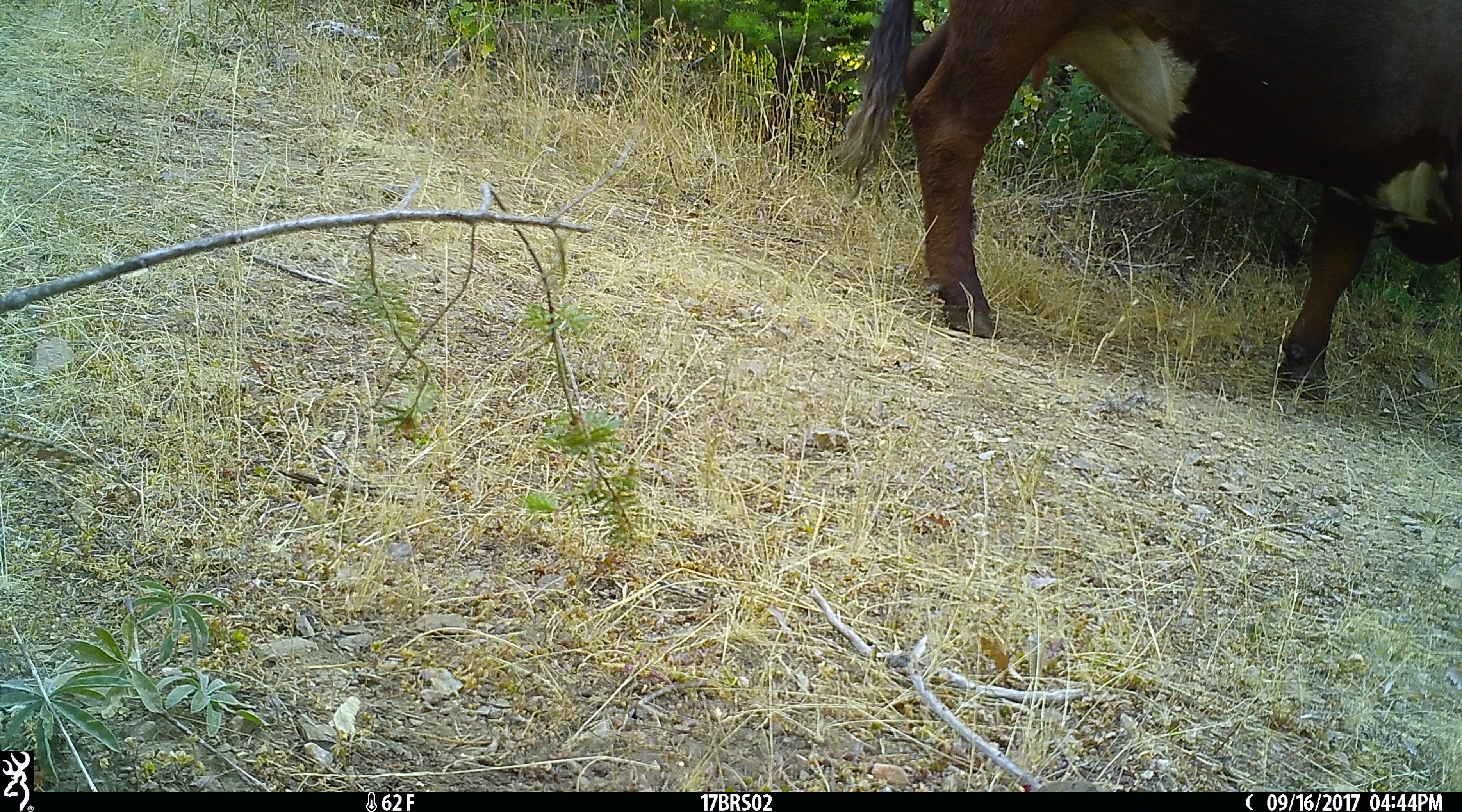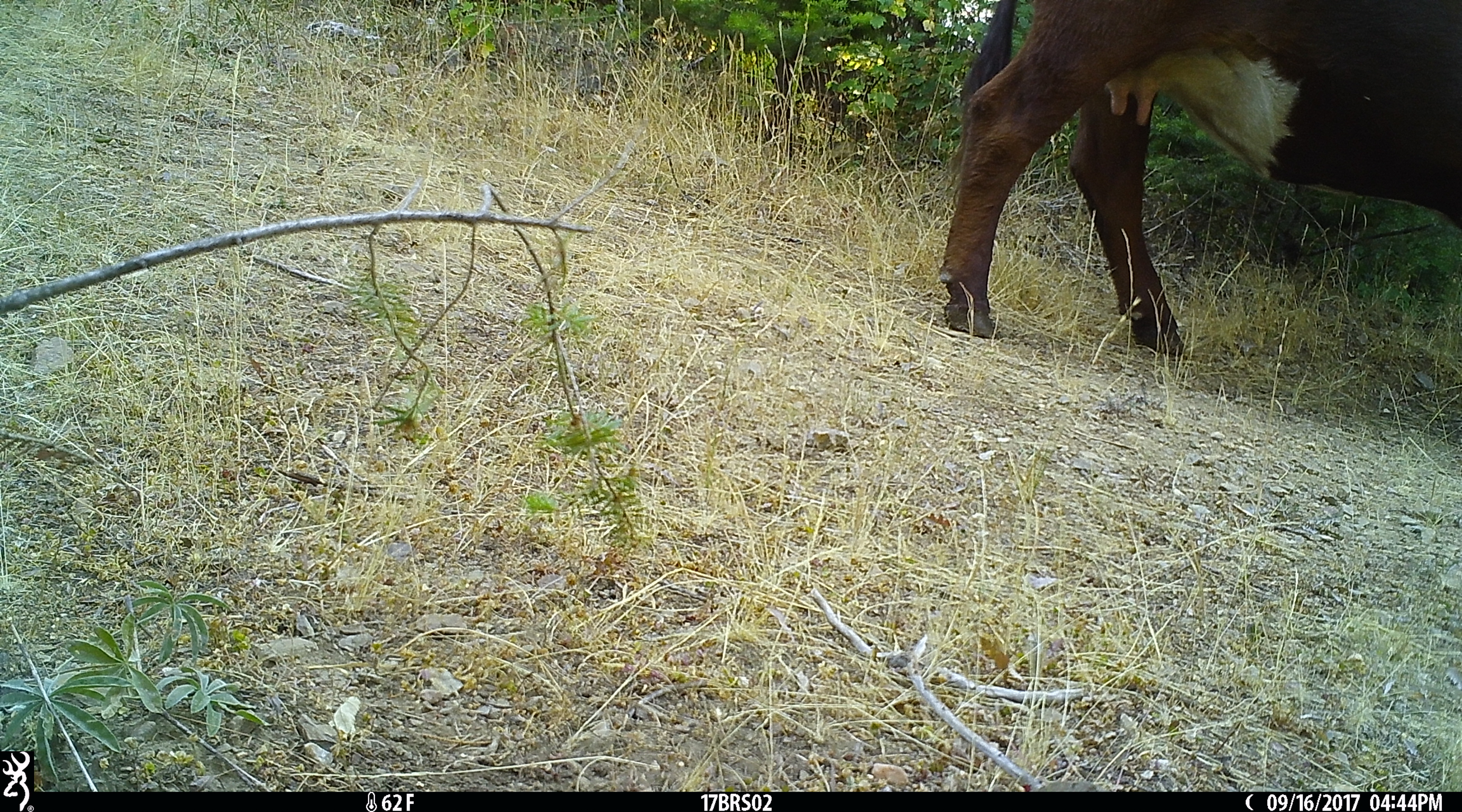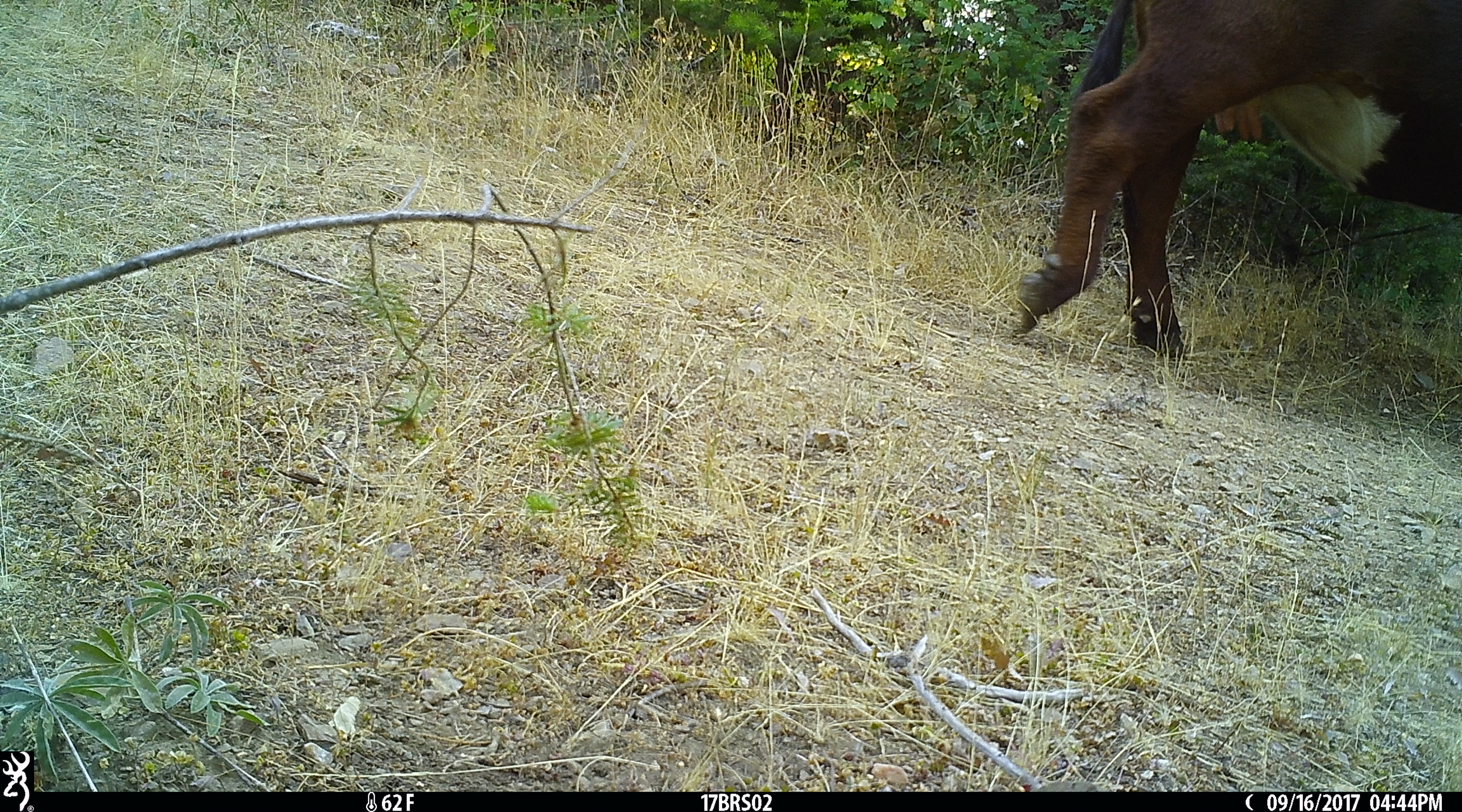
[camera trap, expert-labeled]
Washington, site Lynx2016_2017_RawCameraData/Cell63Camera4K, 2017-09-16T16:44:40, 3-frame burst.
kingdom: Animalia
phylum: Chordata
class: Mammalia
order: Artiodactyla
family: Bovidae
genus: Bos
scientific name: Bos taurus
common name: domestic cattle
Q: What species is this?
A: Domestic cattle (Bos taurus).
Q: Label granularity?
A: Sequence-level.